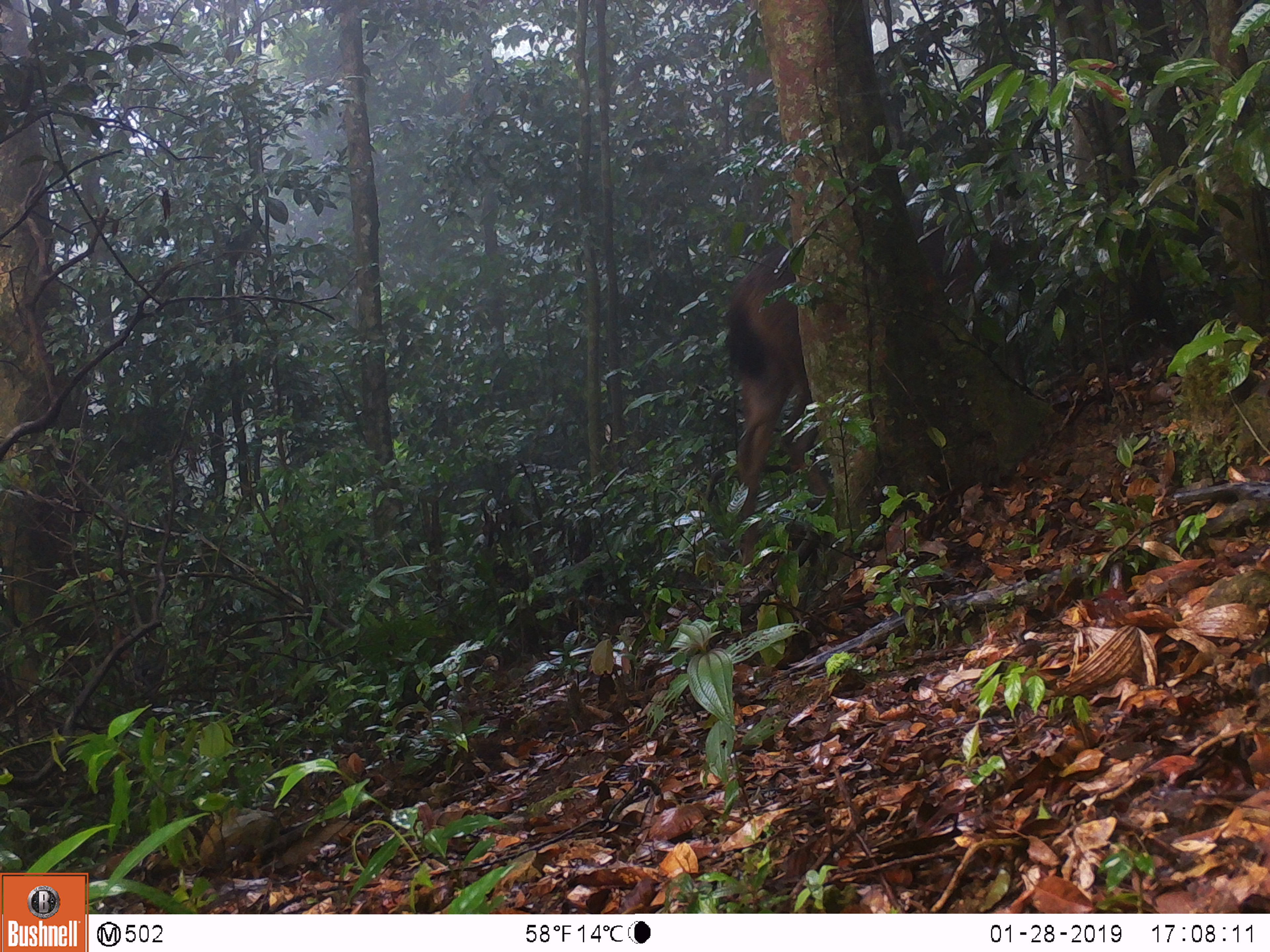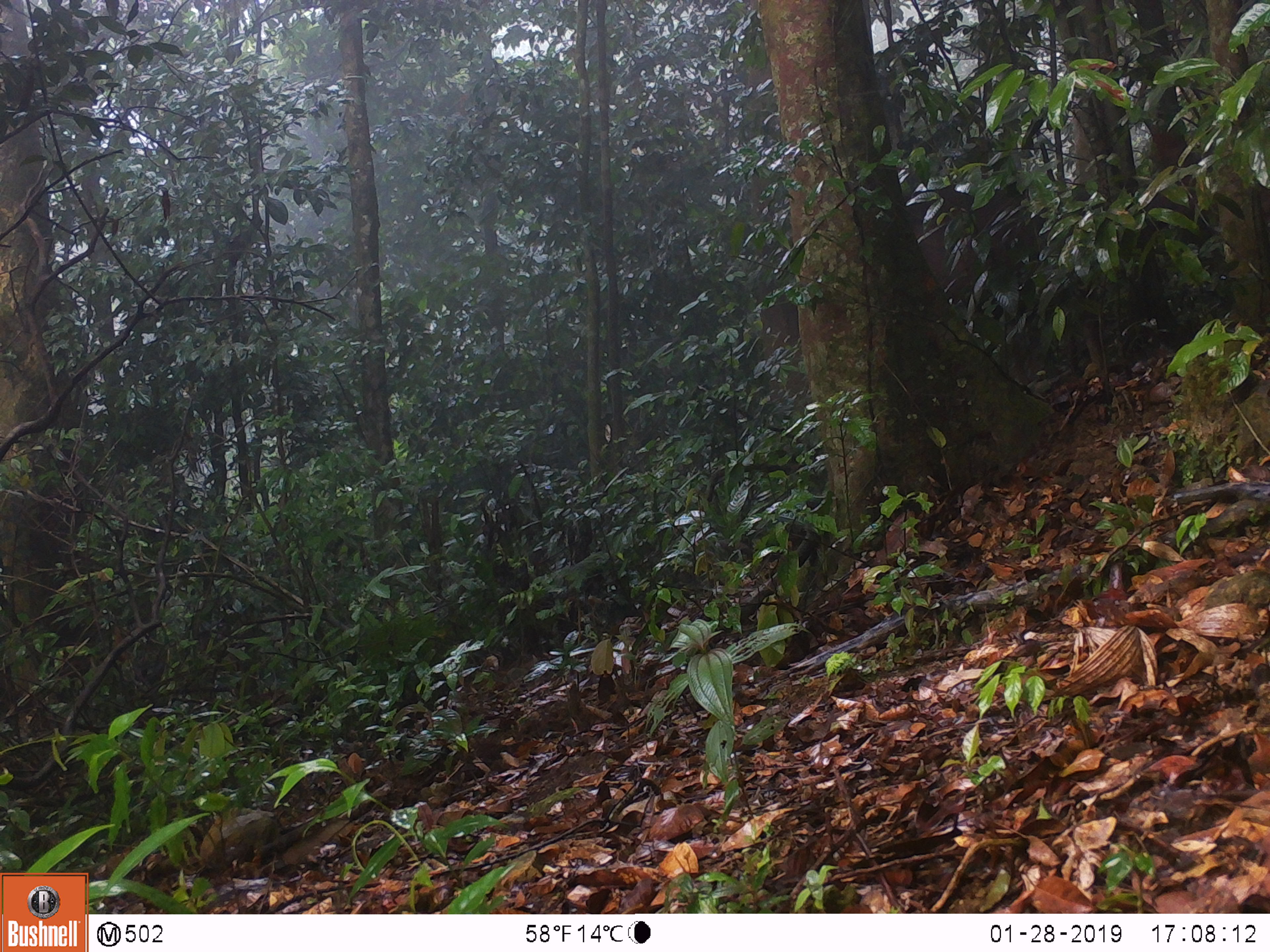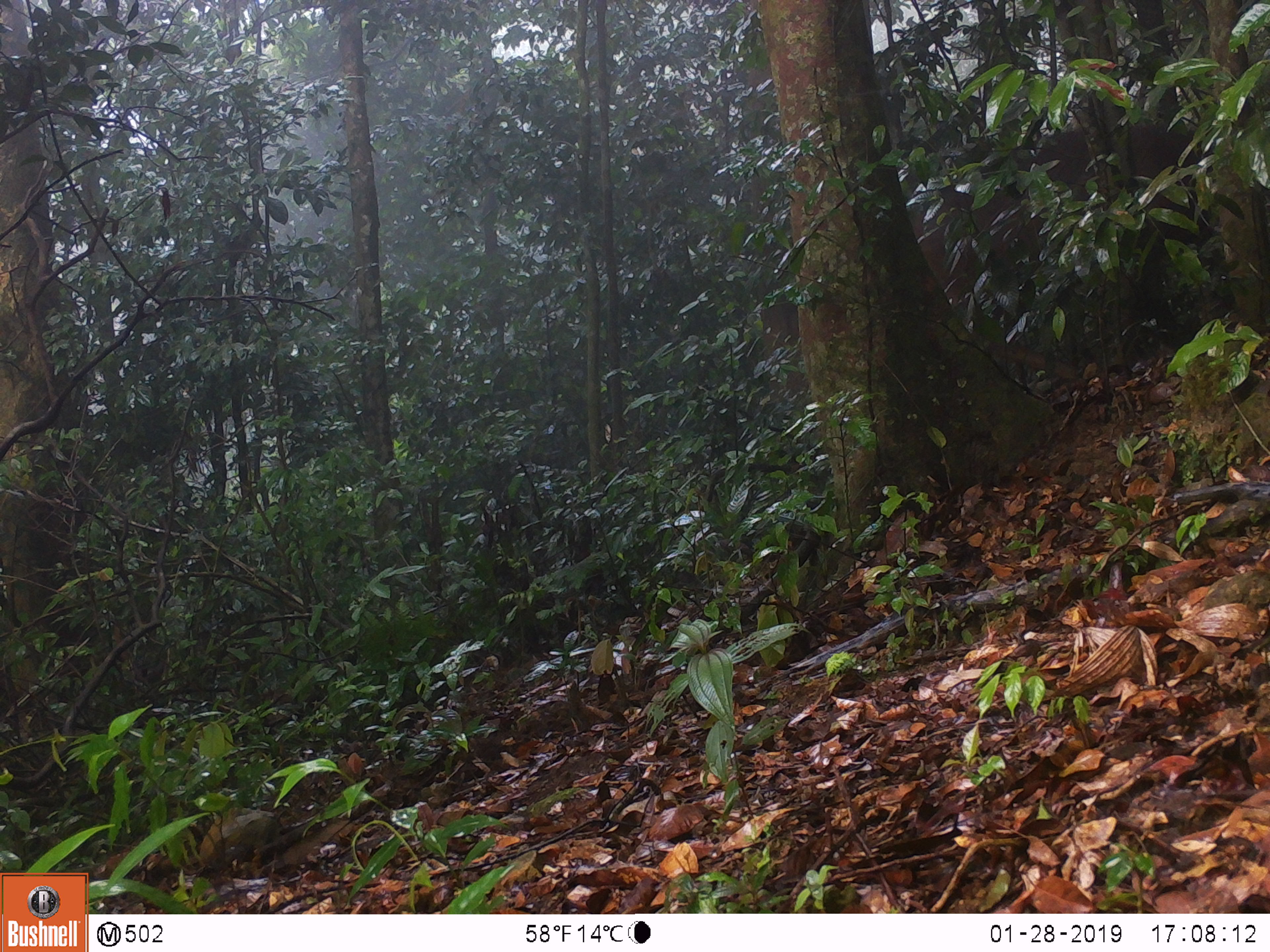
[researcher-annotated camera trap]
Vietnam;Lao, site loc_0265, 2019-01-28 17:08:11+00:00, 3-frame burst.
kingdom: Animalia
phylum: Chordata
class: Mammalia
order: Artiodactyla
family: Cervidae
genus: Rusa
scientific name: Rusa unicolor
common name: sambar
Sambar (Rusa unicolor). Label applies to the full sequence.